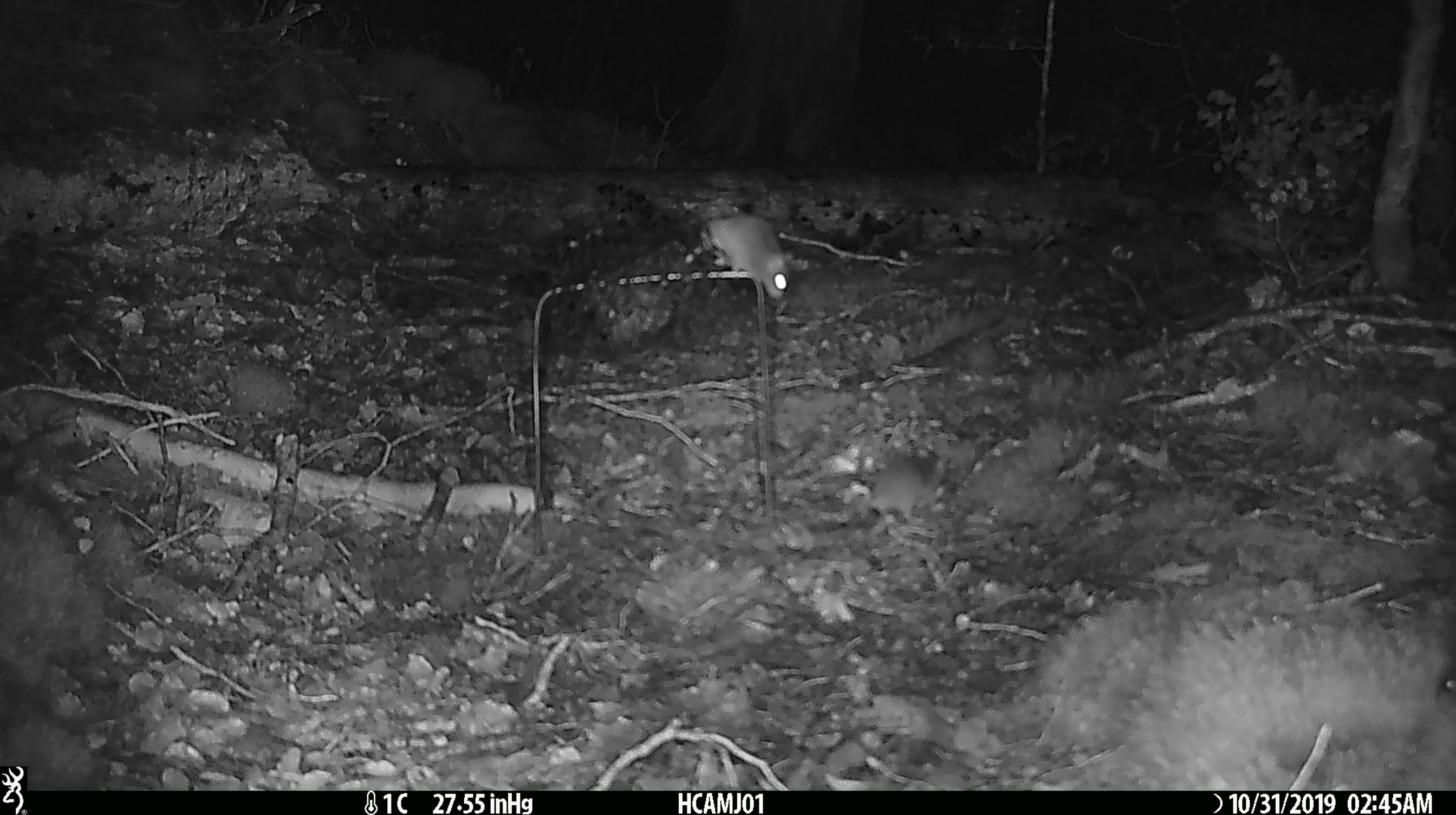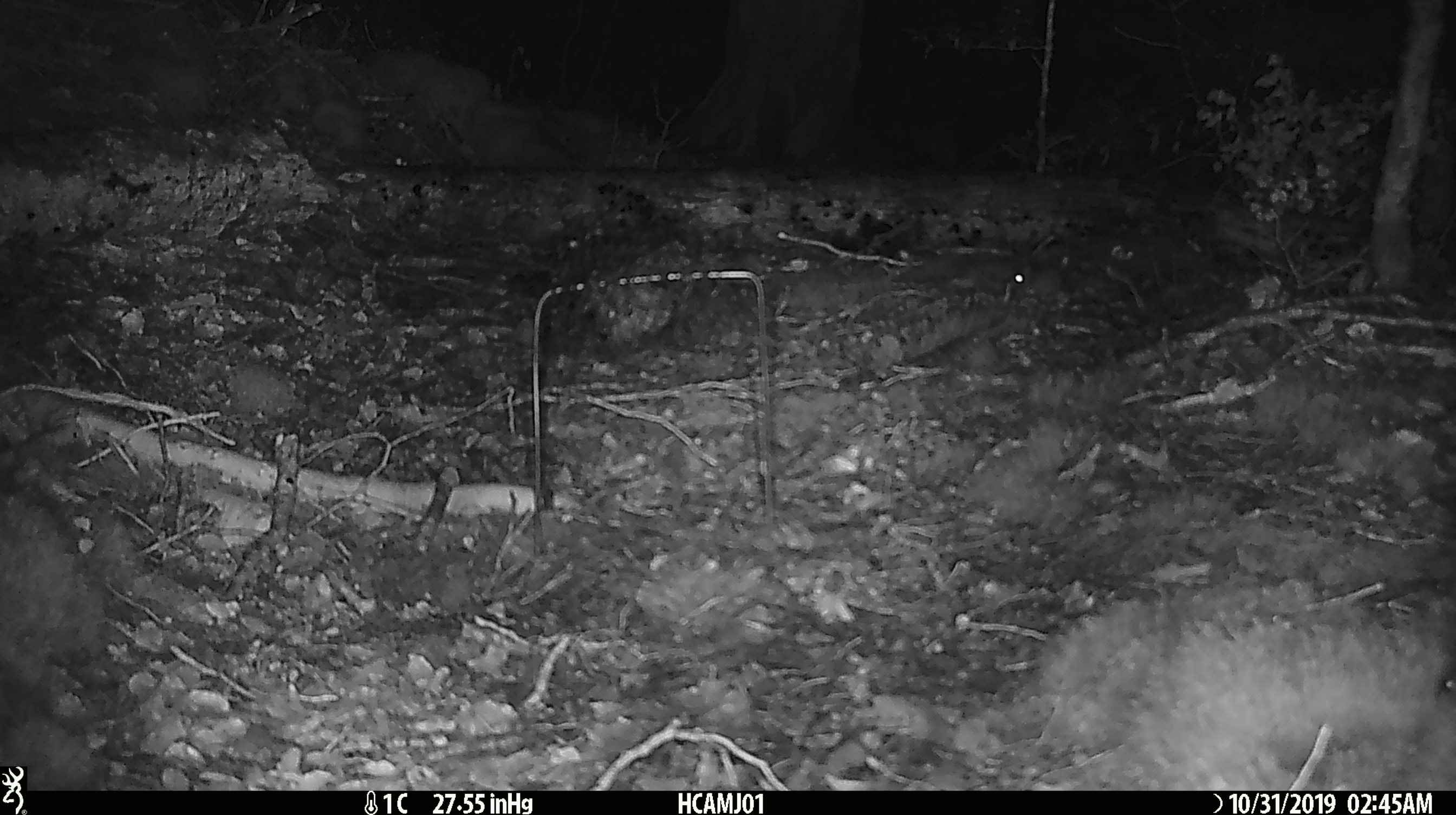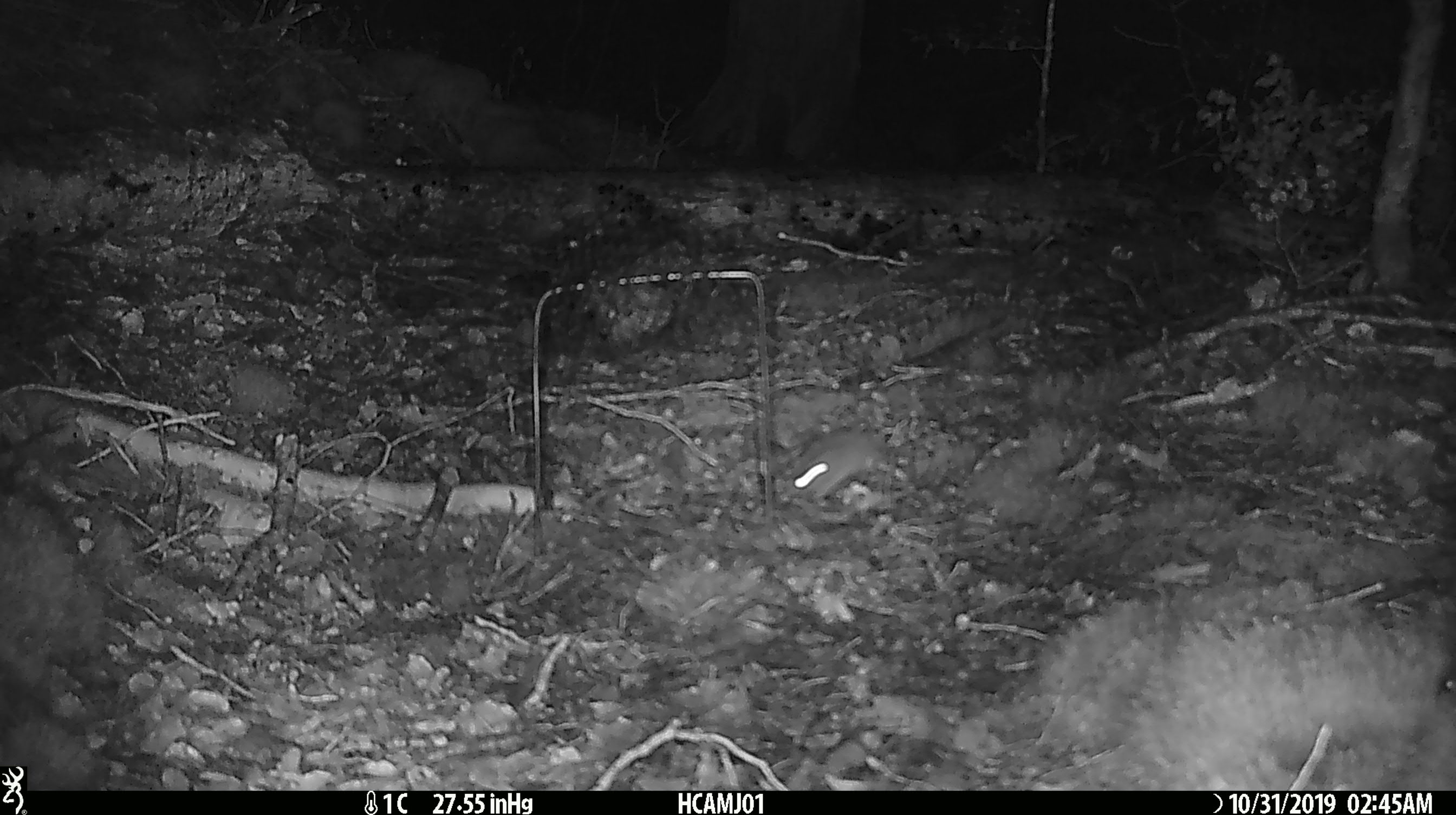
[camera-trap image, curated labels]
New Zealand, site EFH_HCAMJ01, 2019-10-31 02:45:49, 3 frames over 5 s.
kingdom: Animalia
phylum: Chordata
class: Mammalia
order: Rodentia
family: Muridae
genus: Mus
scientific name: Mus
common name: mouse